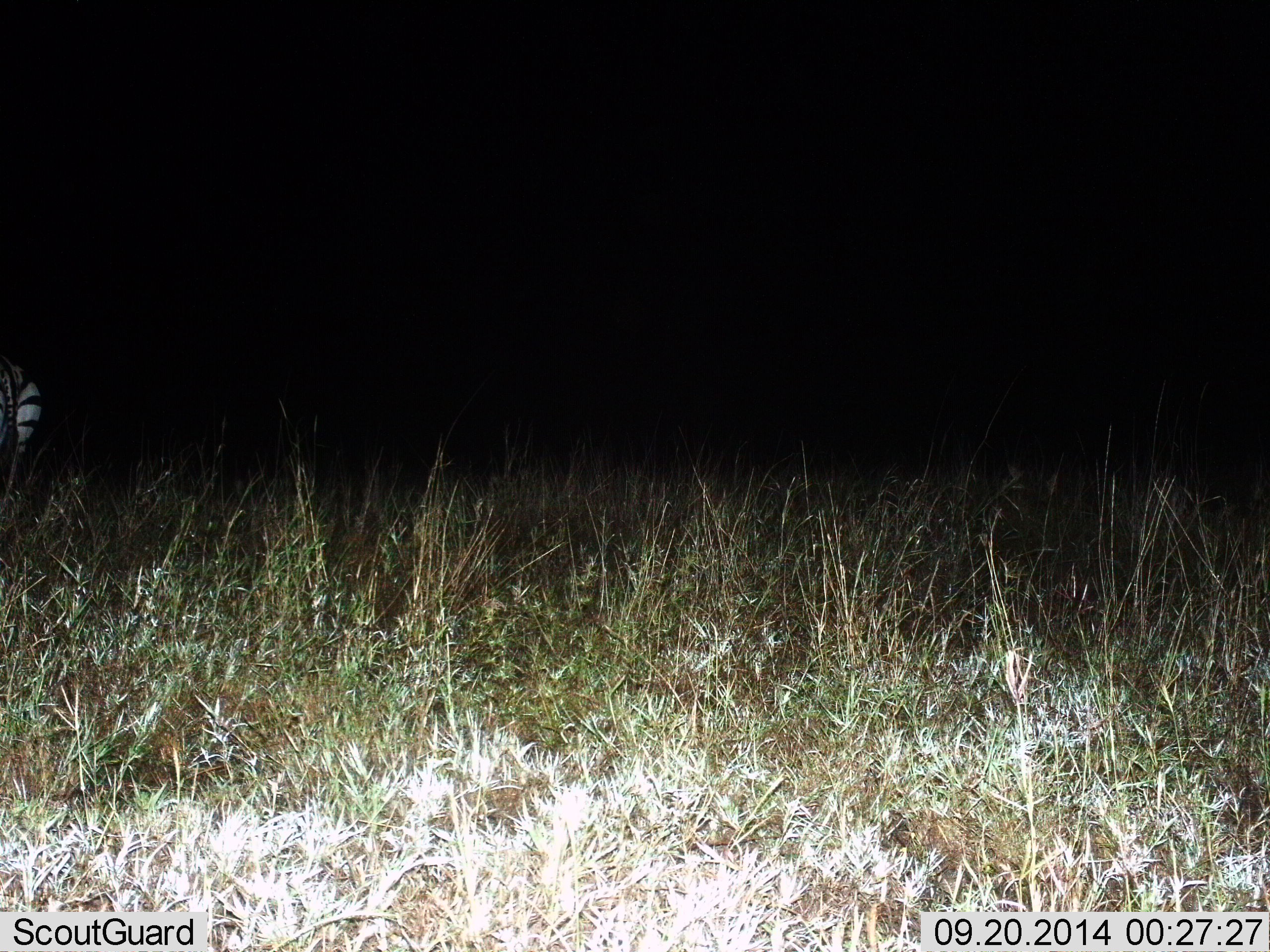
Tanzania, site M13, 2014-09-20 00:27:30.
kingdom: Animalia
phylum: Chordata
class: Mammalia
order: Perissodactyla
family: Equidae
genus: Equus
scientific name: Equus quagga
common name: plains zebra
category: zebra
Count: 1.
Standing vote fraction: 100%.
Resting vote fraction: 0%.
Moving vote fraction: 0%.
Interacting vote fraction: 0%.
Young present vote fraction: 0%.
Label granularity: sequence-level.